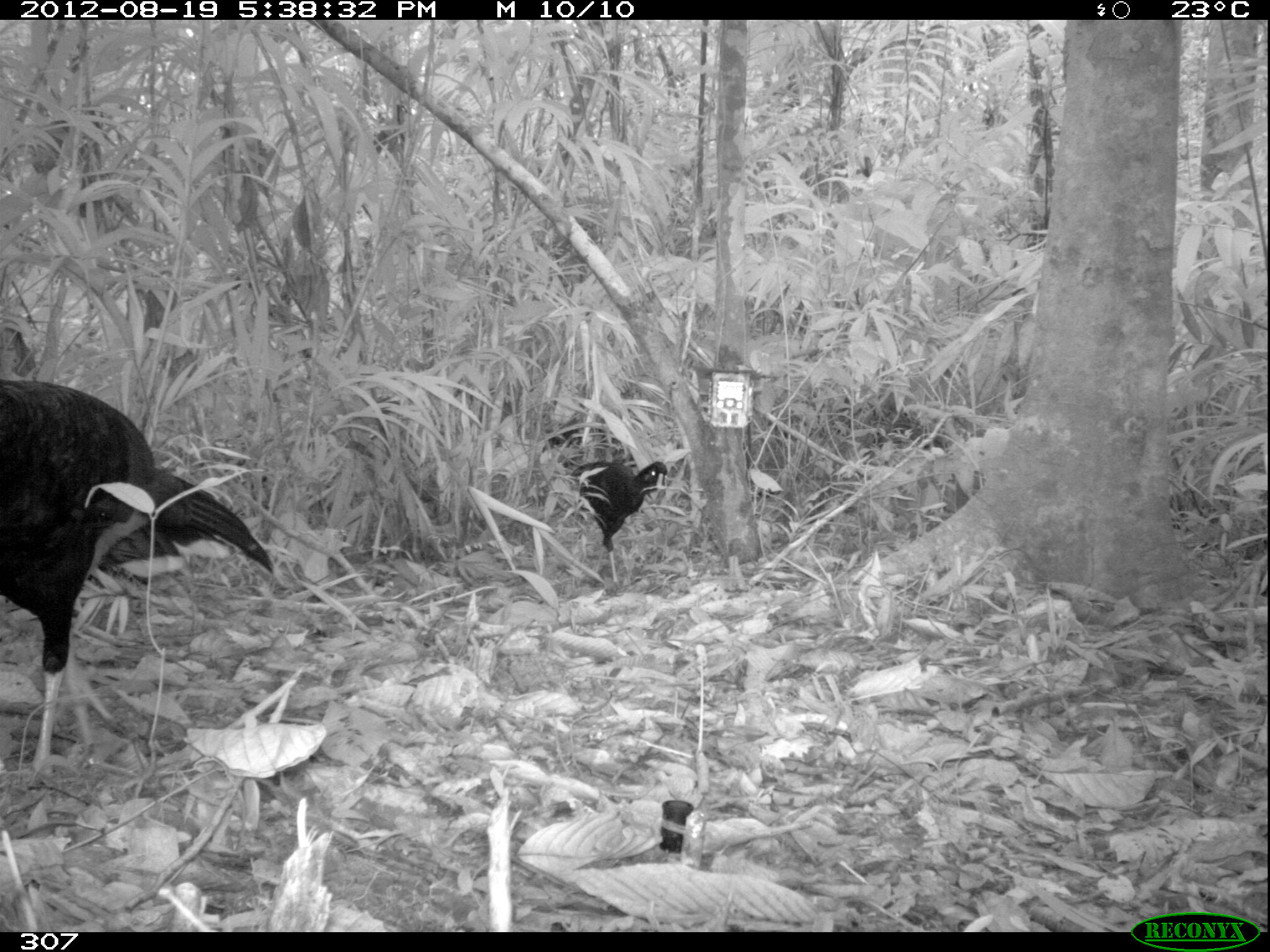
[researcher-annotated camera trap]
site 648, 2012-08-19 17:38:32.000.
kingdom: Animalia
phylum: Chordata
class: Aves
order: Galliformes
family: Cracidae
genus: Mitu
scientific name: Mitu tuberosum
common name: razor-billed curassow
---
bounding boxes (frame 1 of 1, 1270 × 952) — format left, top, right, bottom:
mitu tuberosum: 0, 376, 276, 784; 560, 456, 670, 588